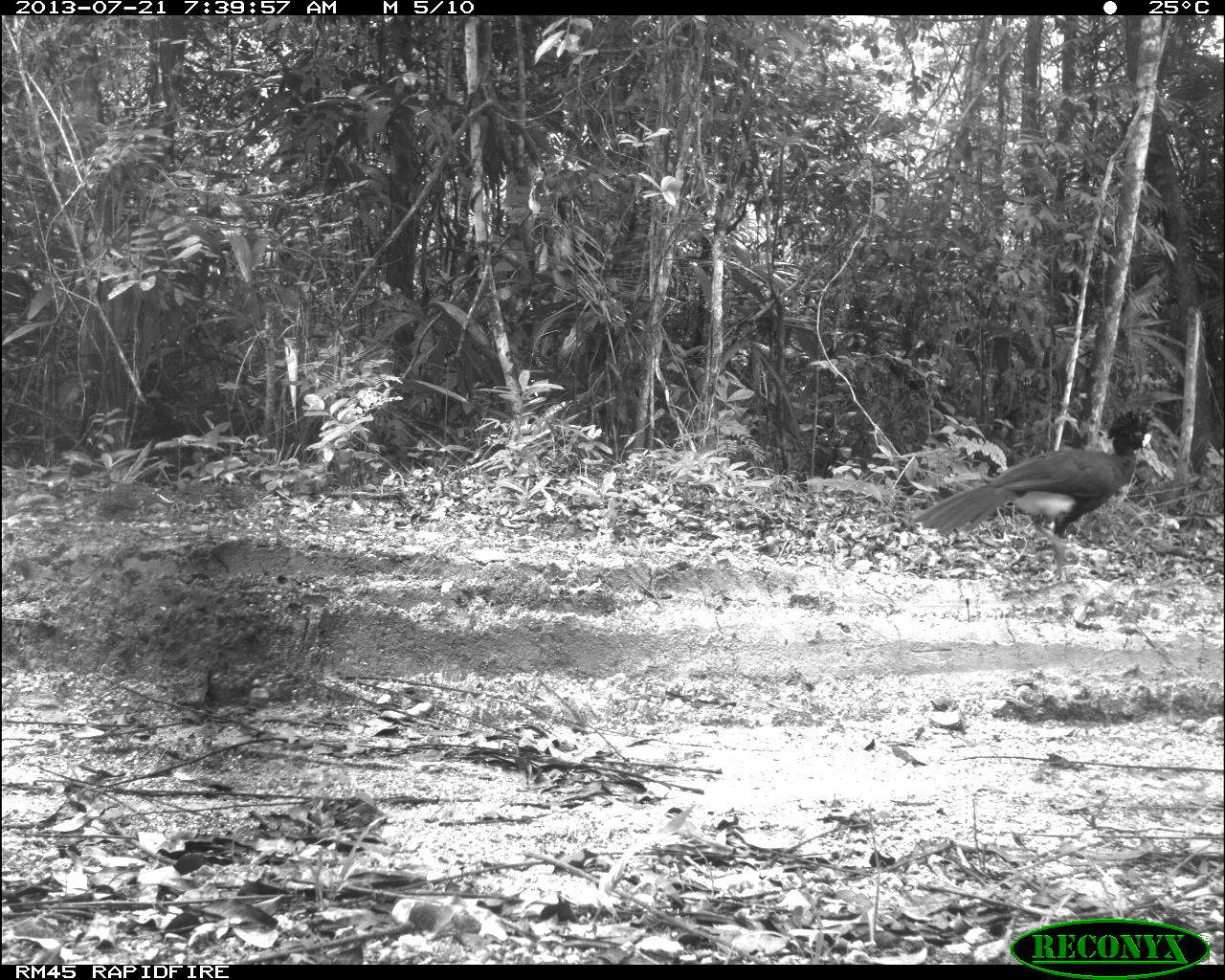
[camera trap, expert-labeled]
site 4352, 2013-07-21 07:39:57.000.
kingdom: Animalia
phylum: Chordata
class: Aves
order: Galliformes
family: Cracidae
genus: Crax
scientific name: Crax rubra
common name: great curassow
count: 1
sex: male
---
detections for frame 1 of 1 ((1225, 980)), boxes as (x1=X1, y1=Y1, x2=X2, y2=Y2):
crax rubra: (x1=911, y1=407, x2=1153, y2=580)